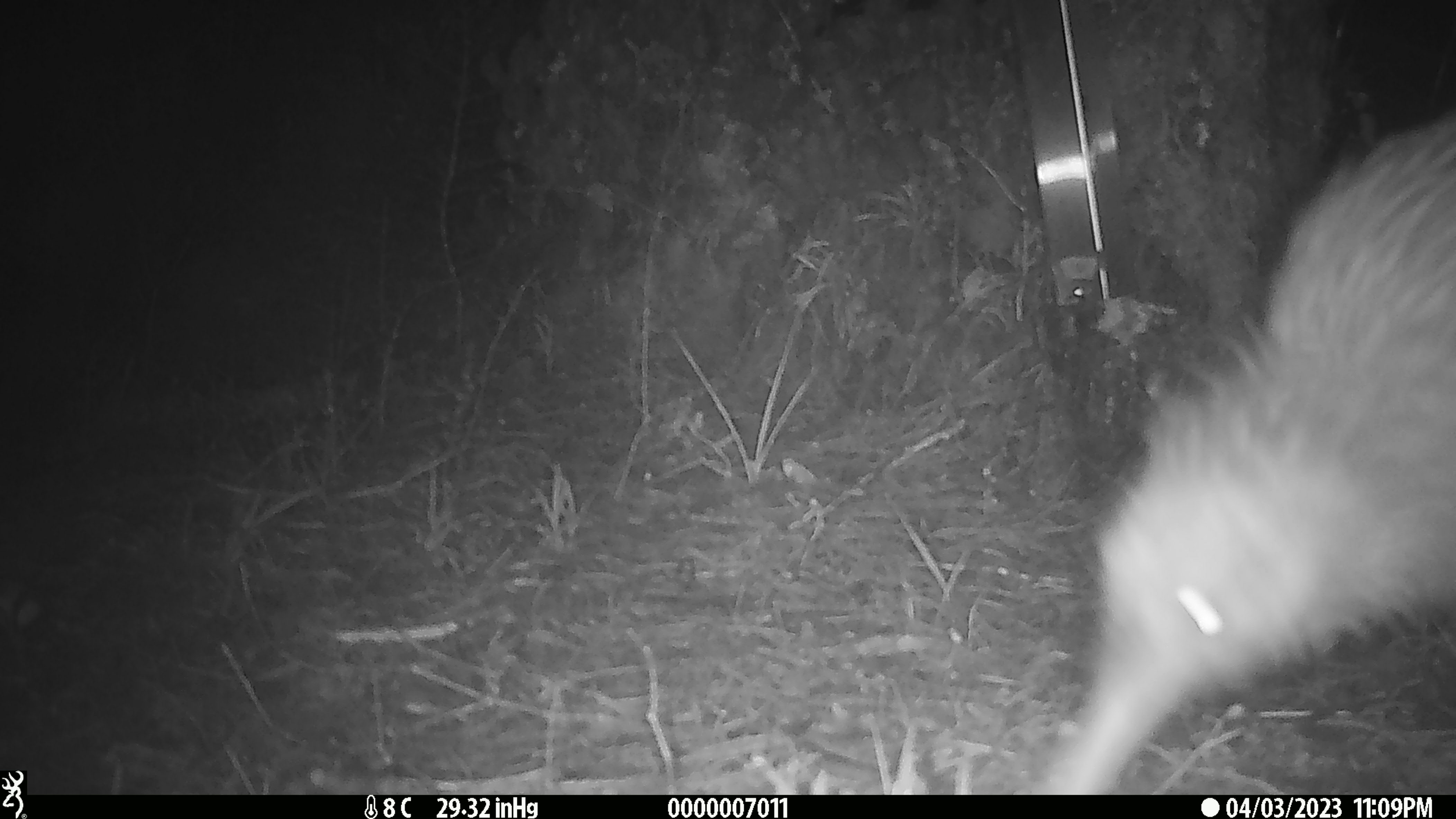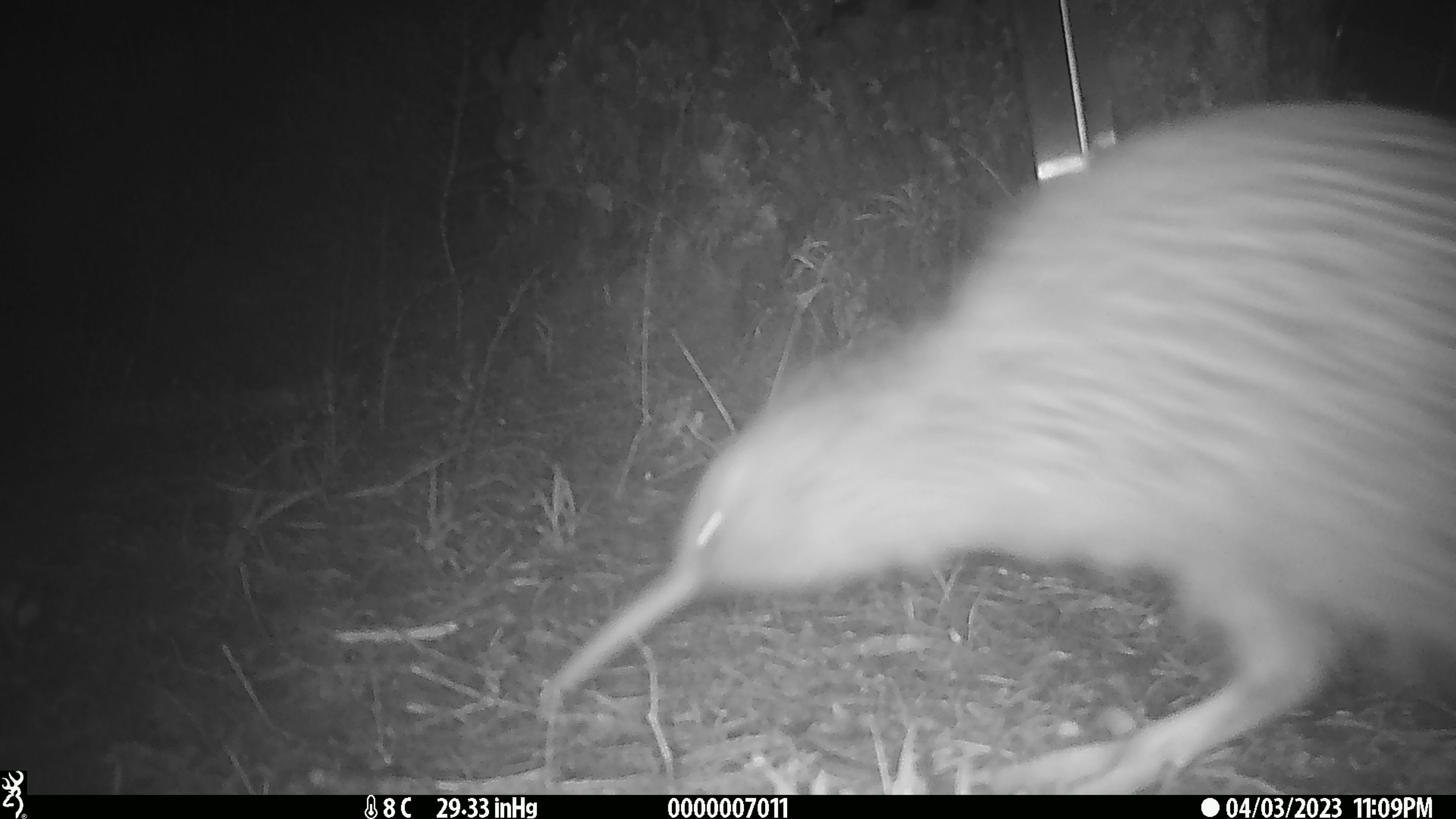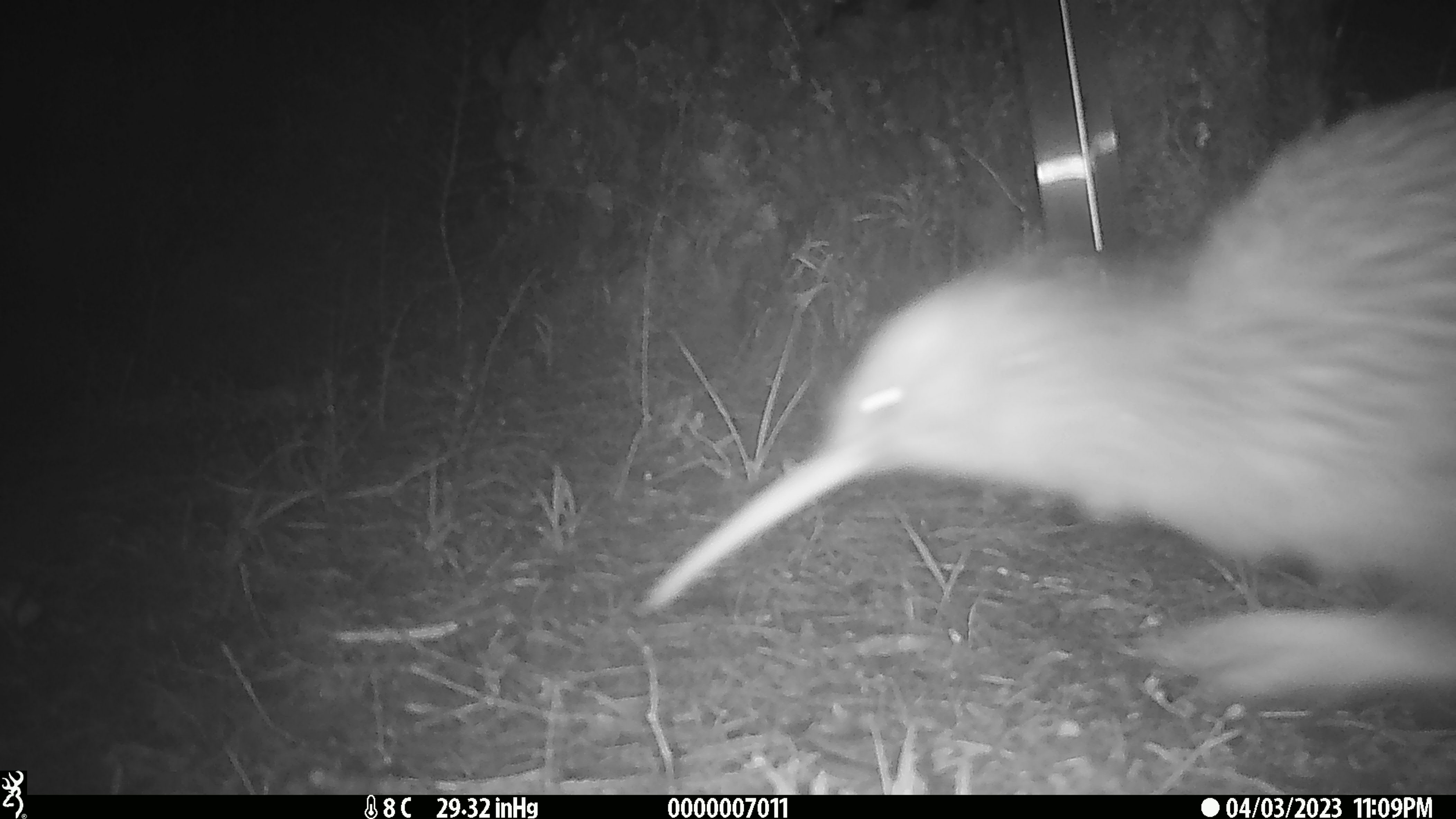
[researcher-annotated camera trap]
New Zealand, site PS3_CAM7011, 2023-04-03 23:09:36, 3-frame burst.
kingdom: Animalia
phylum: Chordata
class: Aves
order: Apterygiformes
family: Apterygidae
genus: Apteryx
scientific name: Apteryx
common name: kiwi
Kiwi (Apteryx).